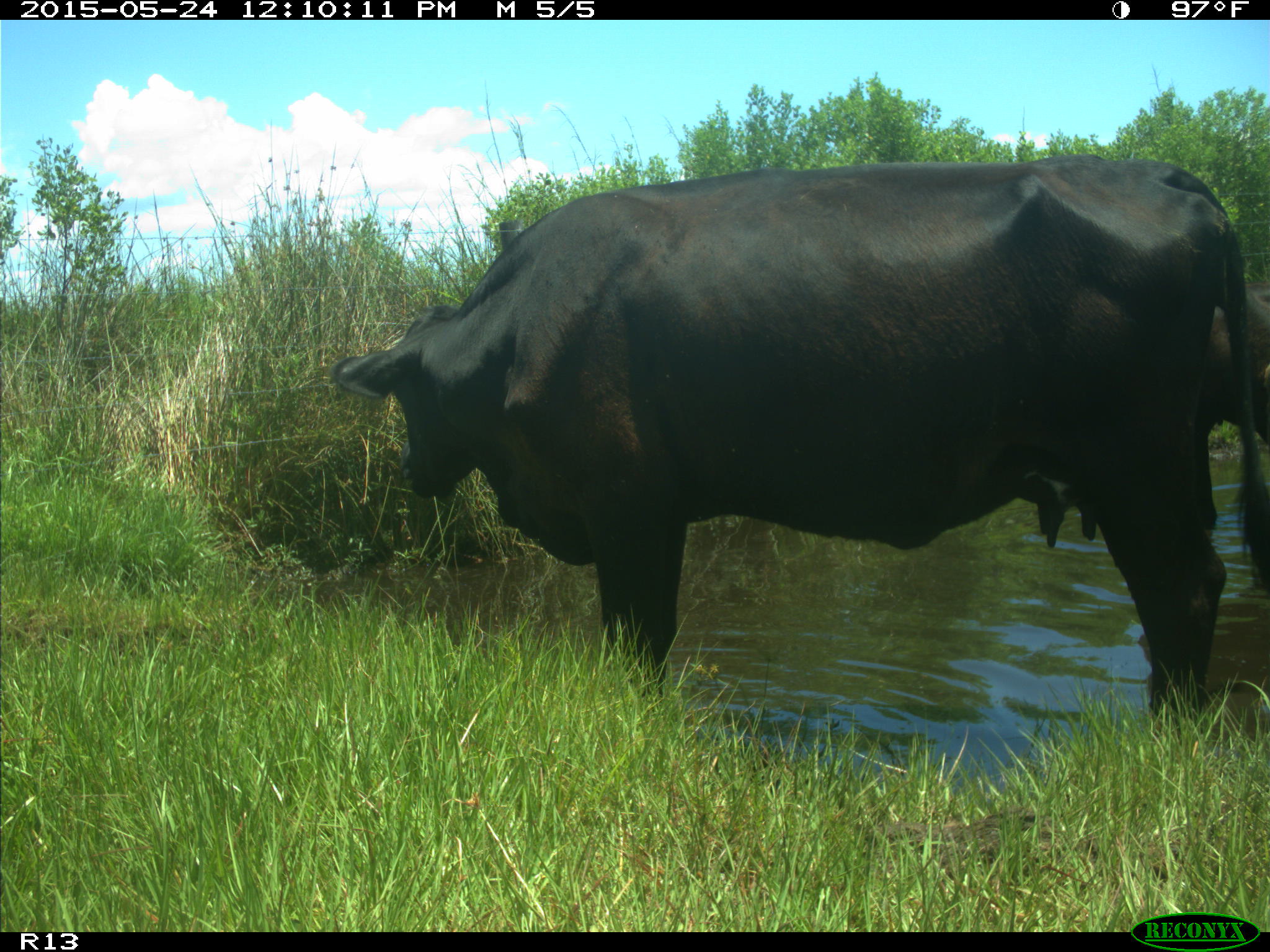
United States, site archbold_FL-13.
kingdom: Animalia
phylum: Chordata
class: Mammalia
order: Artiodactyla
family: Bovidae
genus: Bos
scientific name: Bos taurus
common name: domestic cow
Bos taurus (domestic cow).